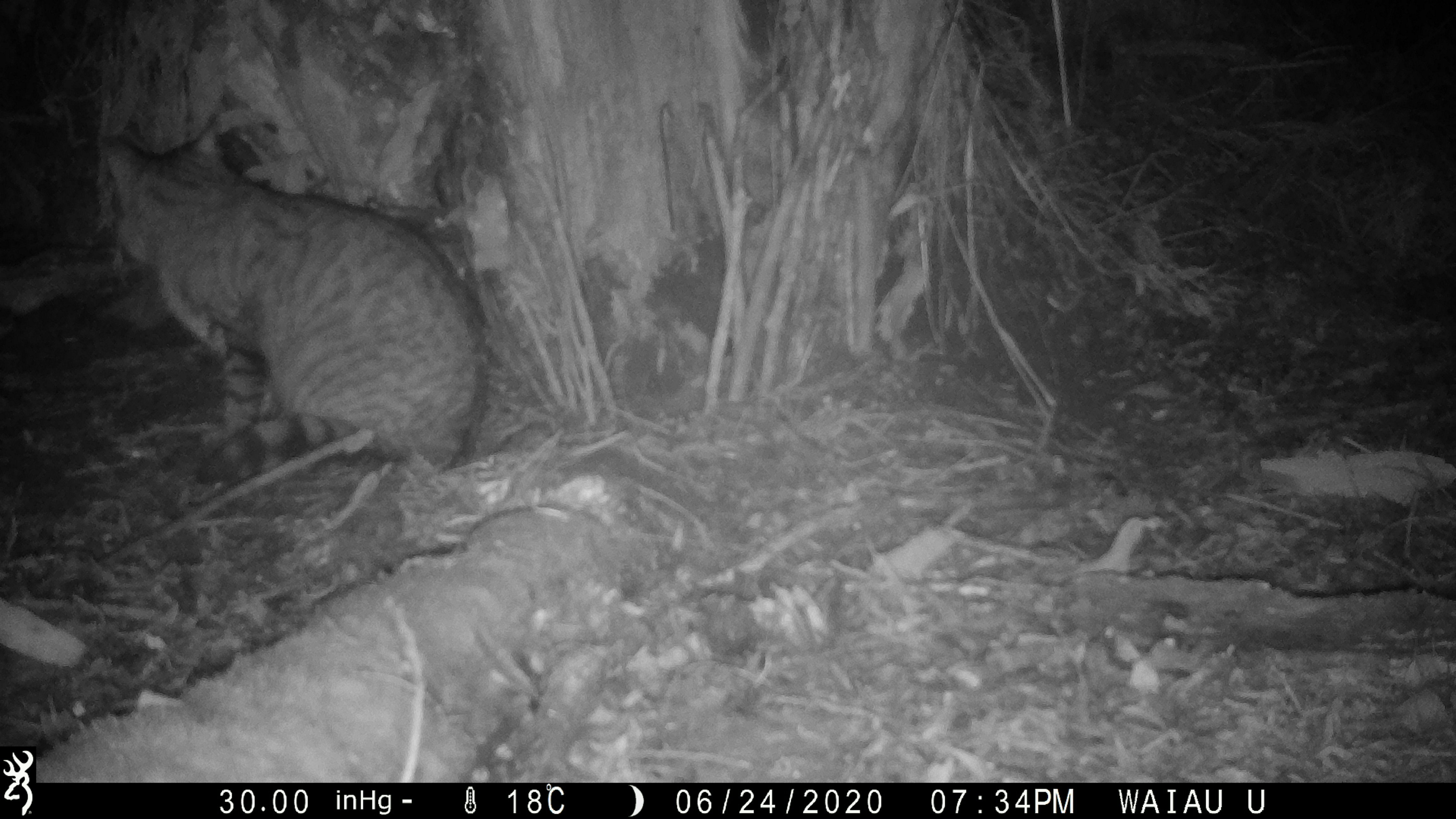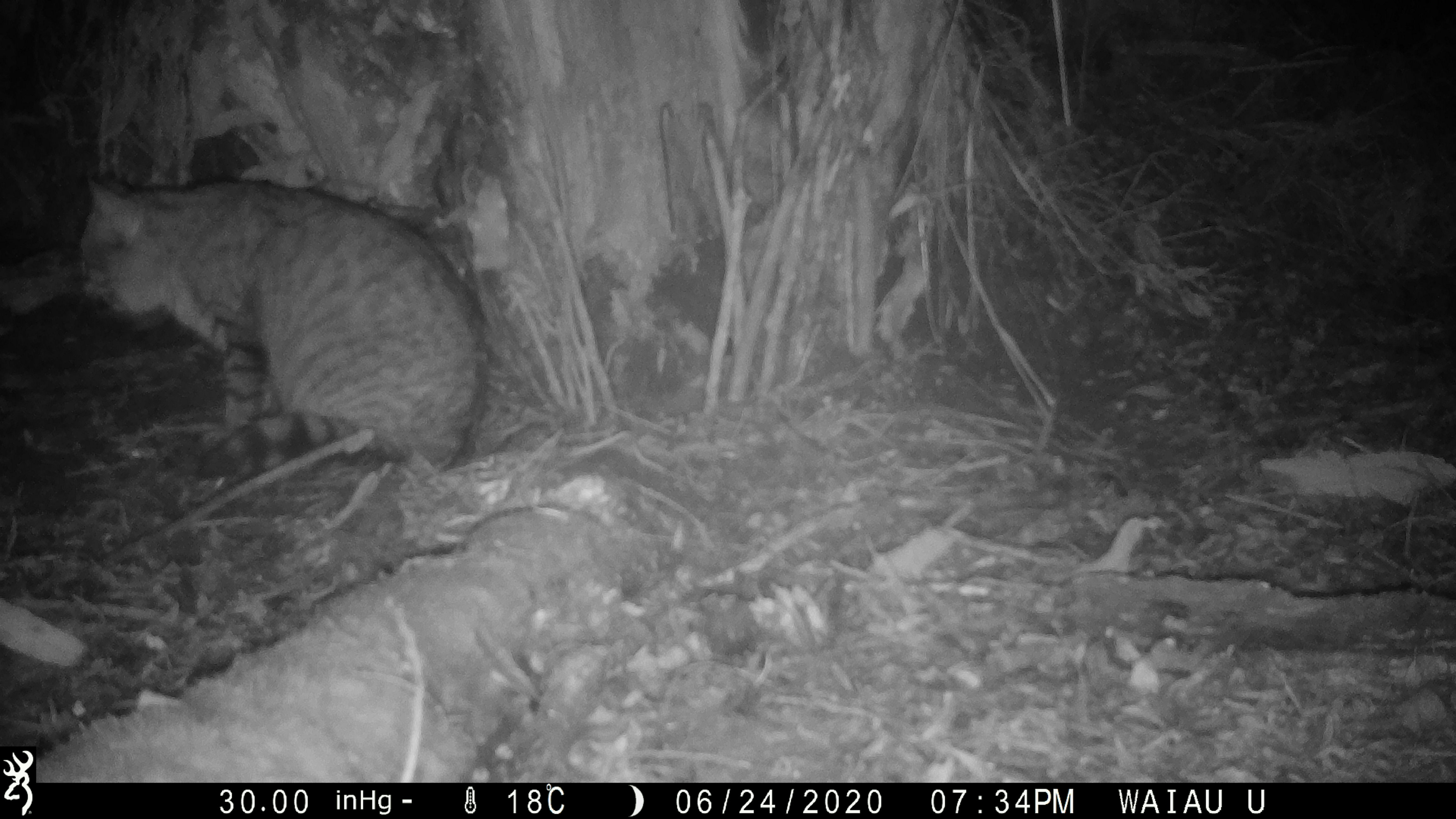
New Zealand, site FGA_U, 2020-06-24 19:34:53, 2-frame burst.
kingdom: Animalia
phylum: Chordata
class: Mammalia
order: Carnivora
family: Felidae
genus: Felis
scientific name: Felis catus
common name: domestic cat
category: cat